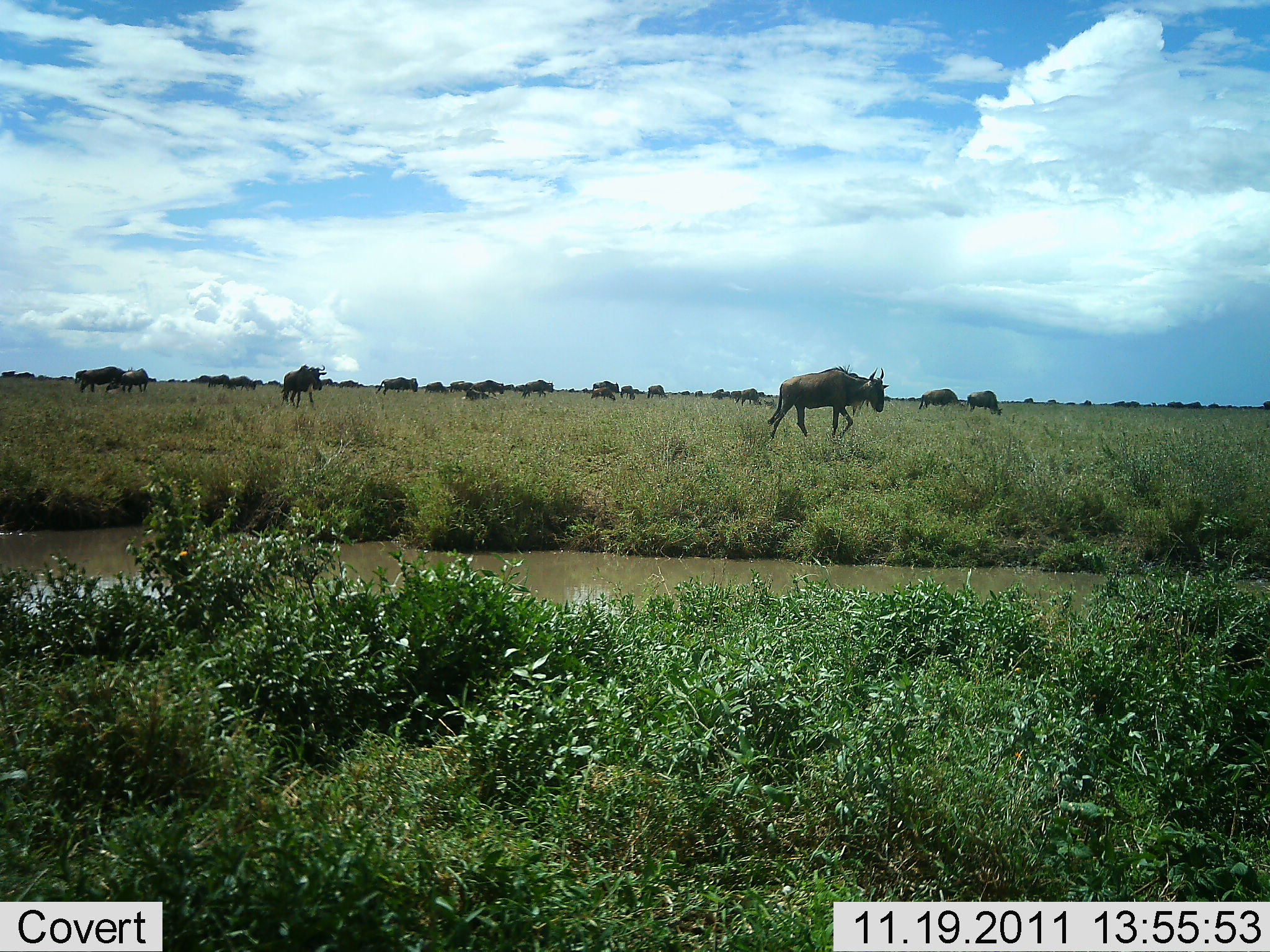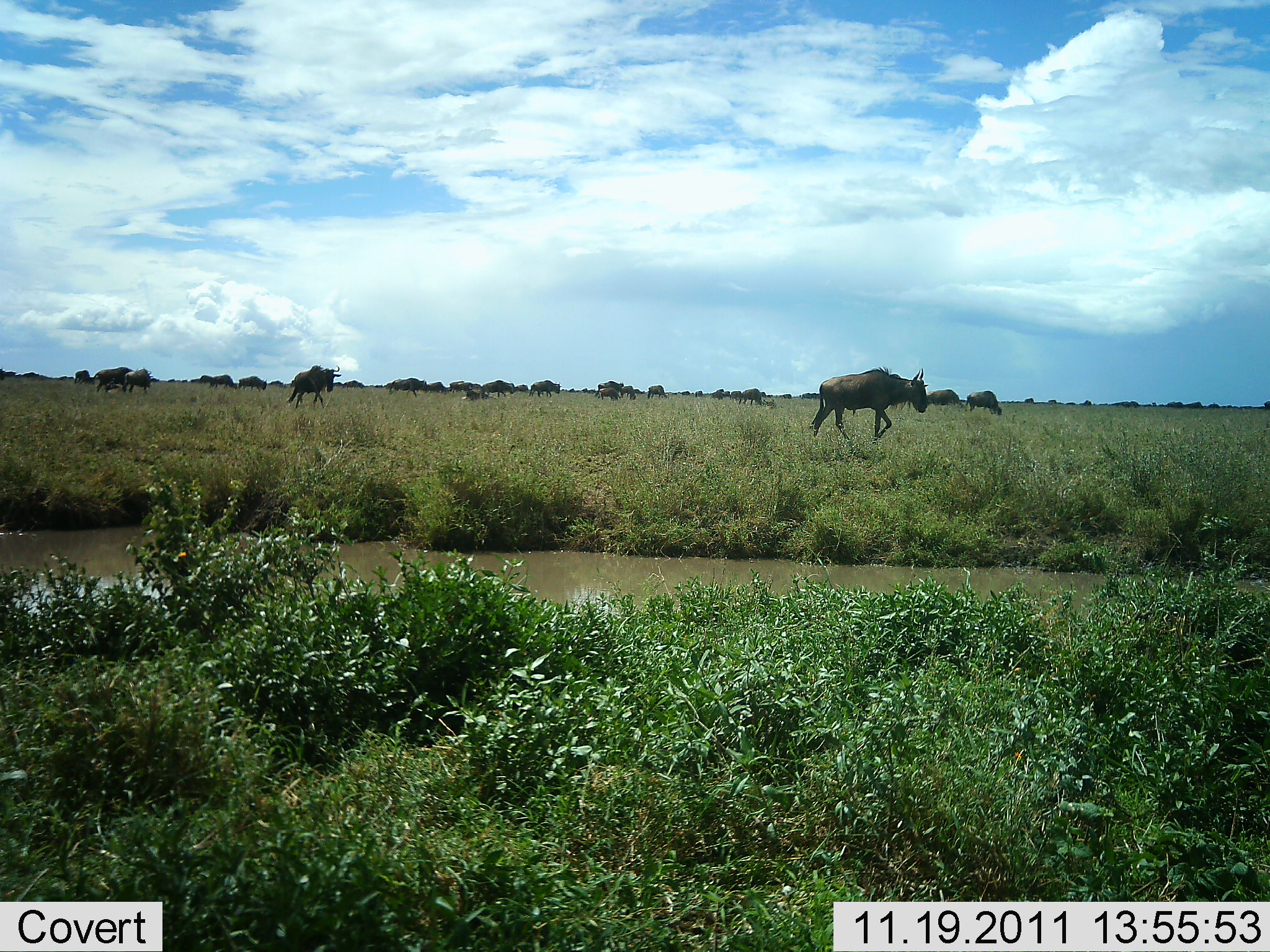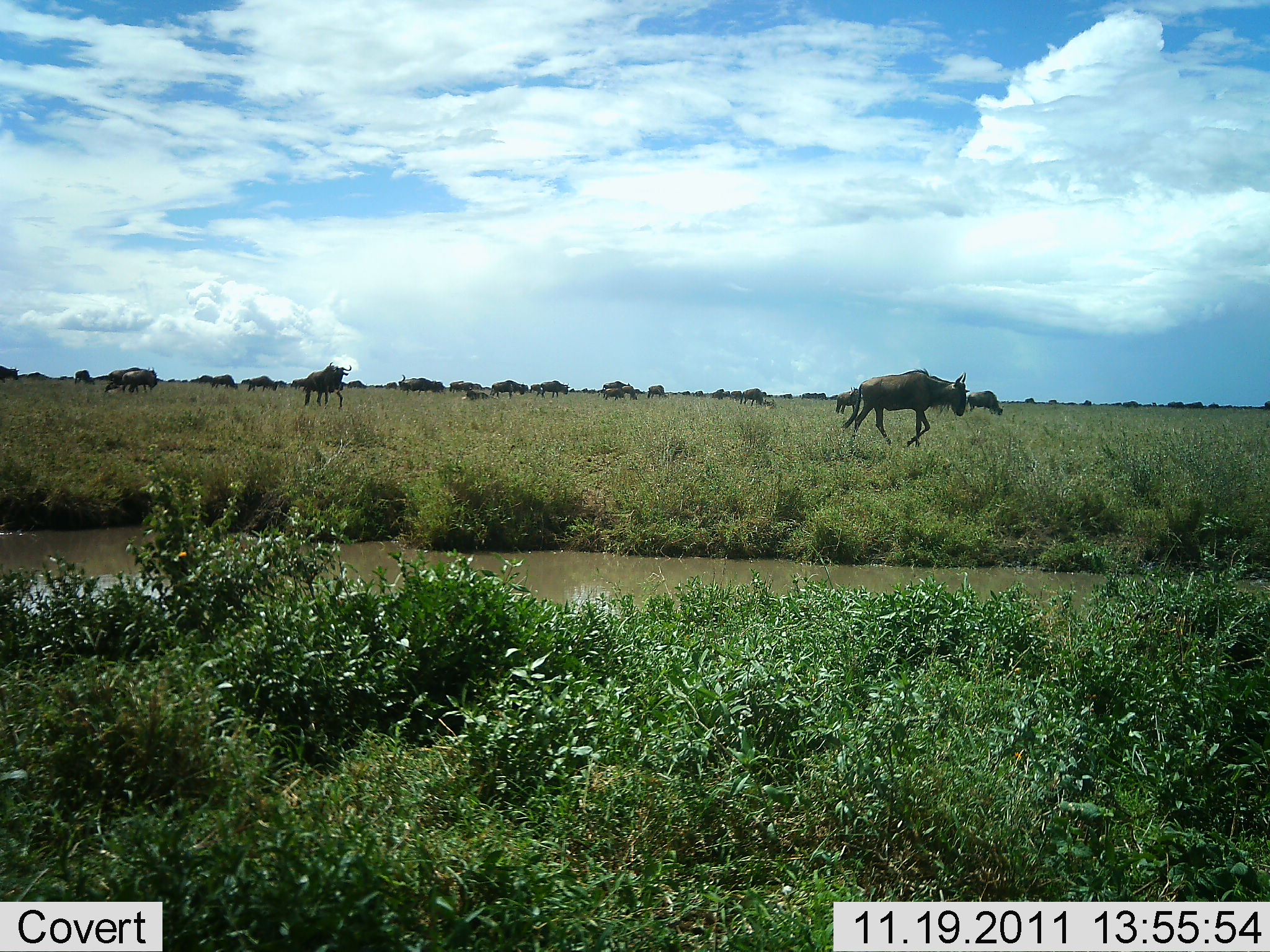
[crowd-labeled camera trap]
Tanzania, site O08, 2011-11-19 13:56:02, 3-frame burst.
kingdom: Animalia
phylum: Chordata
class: Mammalia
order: Artiodactyla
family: Bovidae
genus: Connochaetes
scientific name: Connochaetes taurinus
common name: blue wildebeest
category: wildebeest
Wildebeest (blue wildebeest) (Connochaetes taurinus), count 11-50. Behavior (volunteer vote fractions): standing 13%, resting 0%, moving 100%, interacting 0%. Young present (vote fraction): 0%. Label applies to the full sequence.